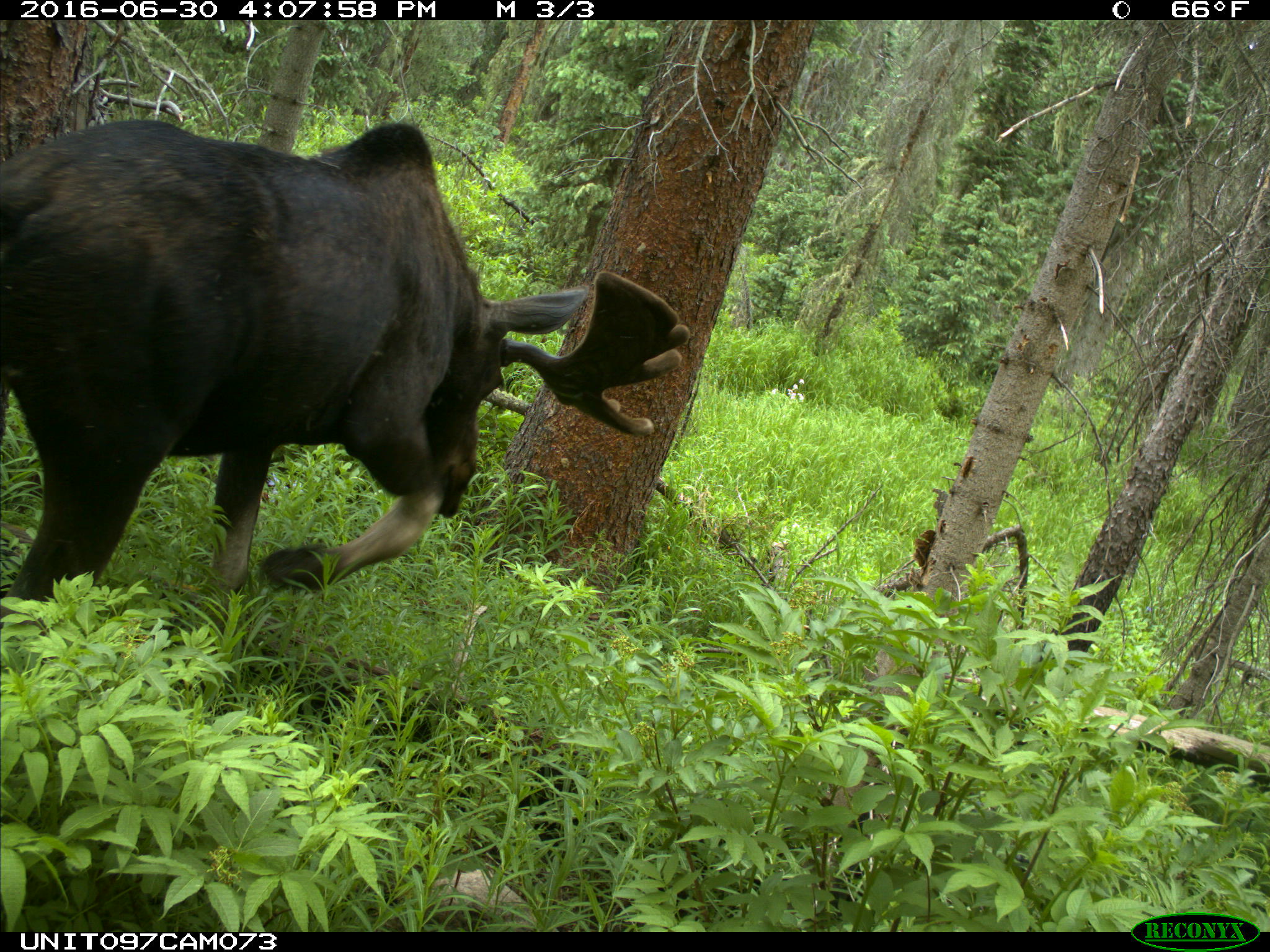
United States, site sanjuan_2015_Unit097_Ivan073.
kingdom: Animalia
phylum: Chordata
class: Mammalia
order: Artiodactyla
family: Cervidae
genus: Alces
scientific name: Alces alces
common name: moose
Alces alces (moose).